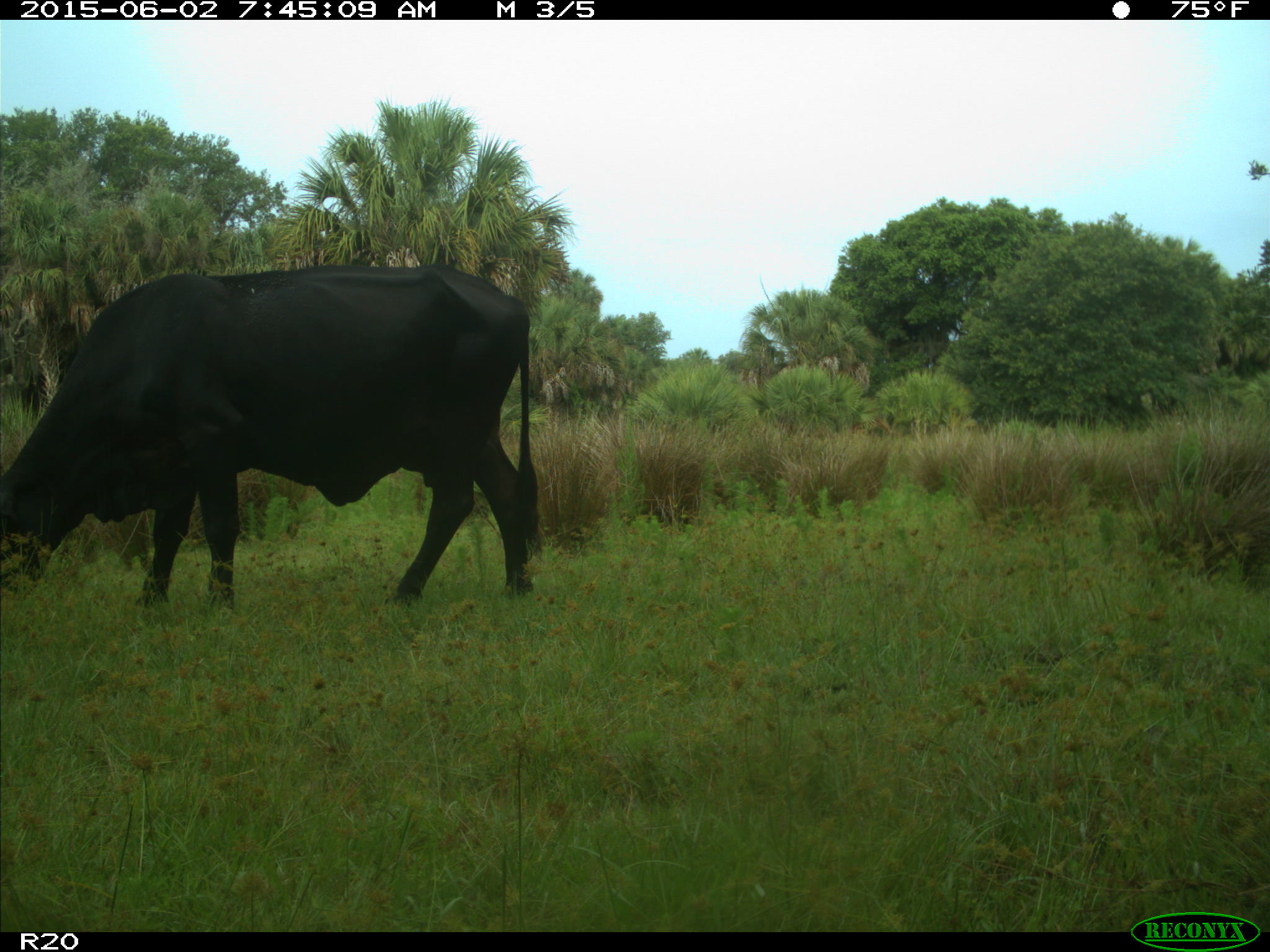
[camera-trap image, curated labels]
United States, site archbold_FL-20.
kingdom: Animalia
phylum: Chordata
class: Mammalia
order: Artiodactyla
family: Bovidae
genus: Bos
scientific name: Bos taurus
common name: domestic cow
Bos taurus (domestic cow).